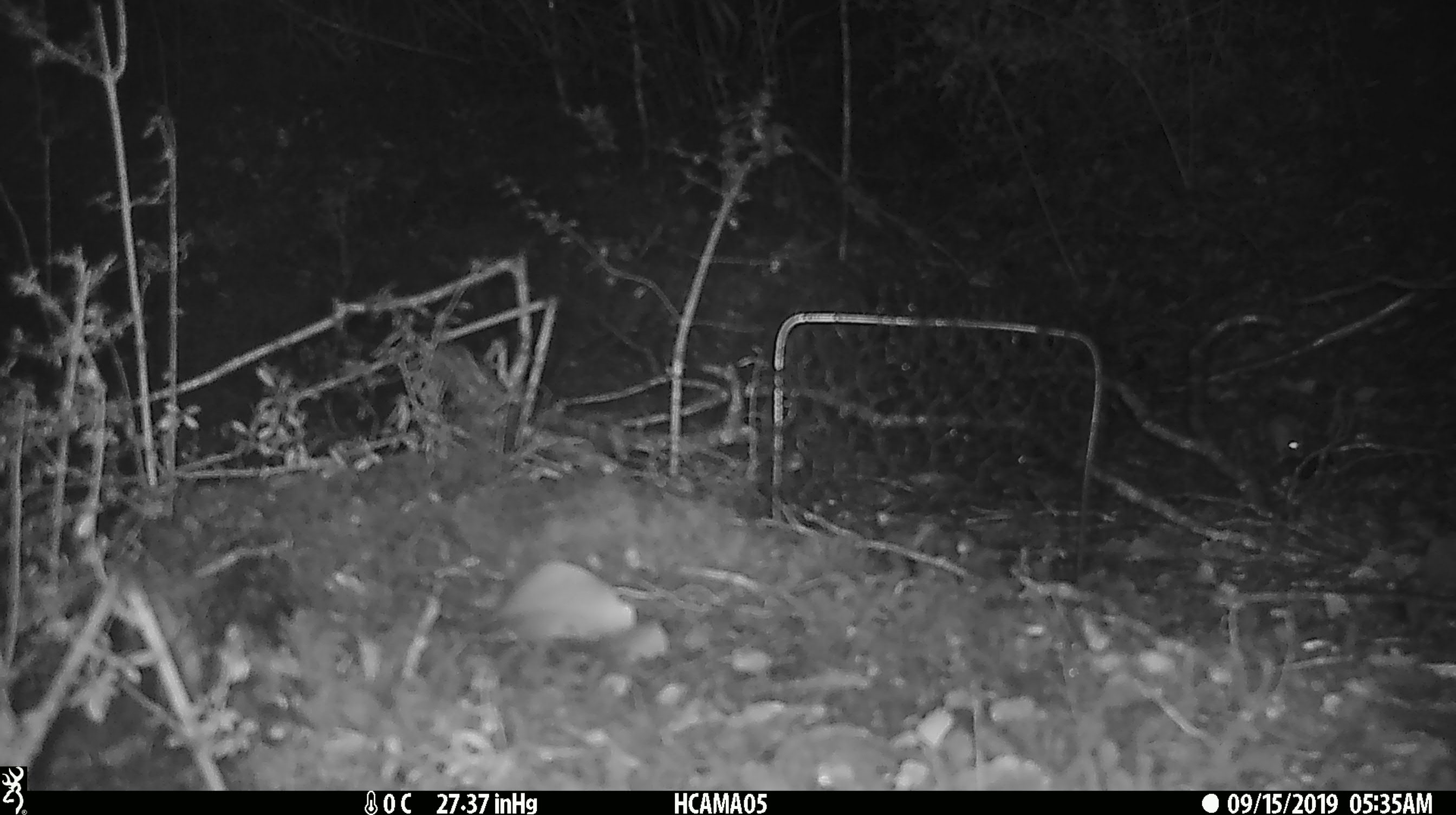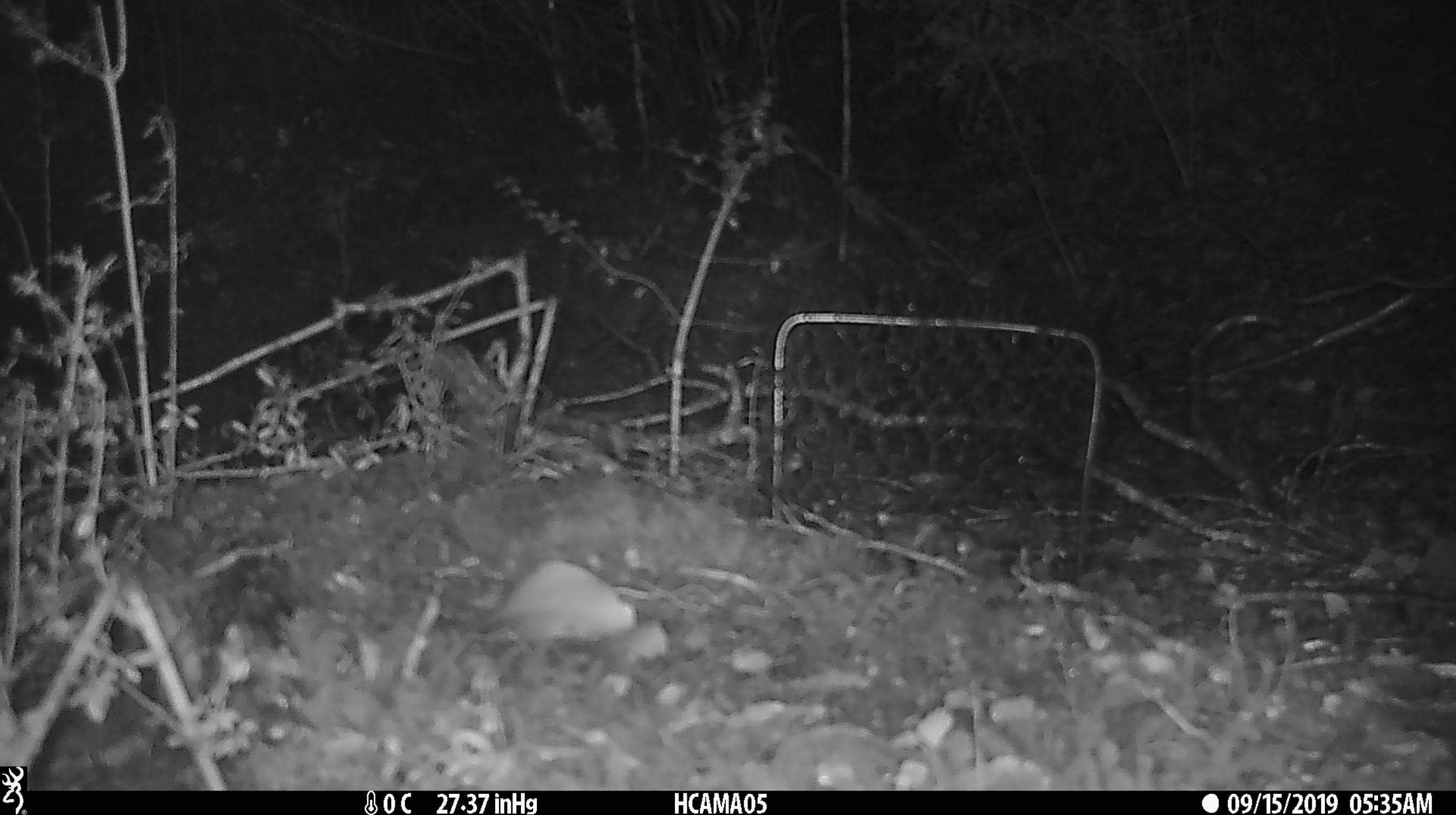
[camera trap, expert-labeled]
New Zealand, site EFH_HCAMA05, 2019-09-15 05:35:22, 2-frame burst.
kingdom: Animalia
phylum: Chordata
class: Mammalia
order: Rodentia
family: Muridae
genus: Mus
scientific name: Mus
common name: mouse